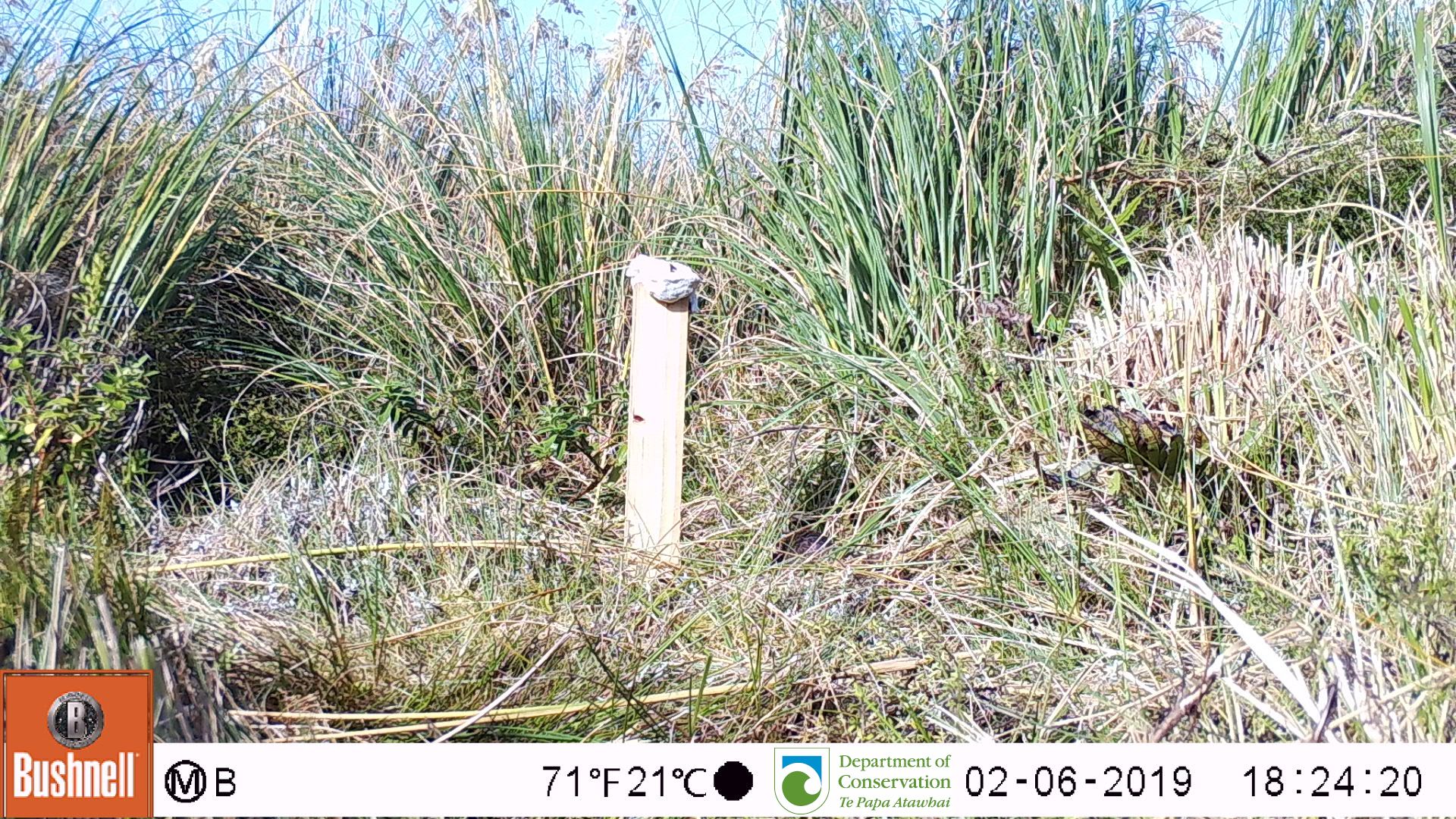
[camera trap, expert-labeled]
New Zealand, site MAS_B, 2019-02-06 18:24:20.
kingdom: Animalia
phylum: Chordata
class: Mammalia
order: Rodentia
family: Muridae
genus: Mus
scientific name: Mus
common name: mouse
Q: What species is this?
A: Mouse (Mus).